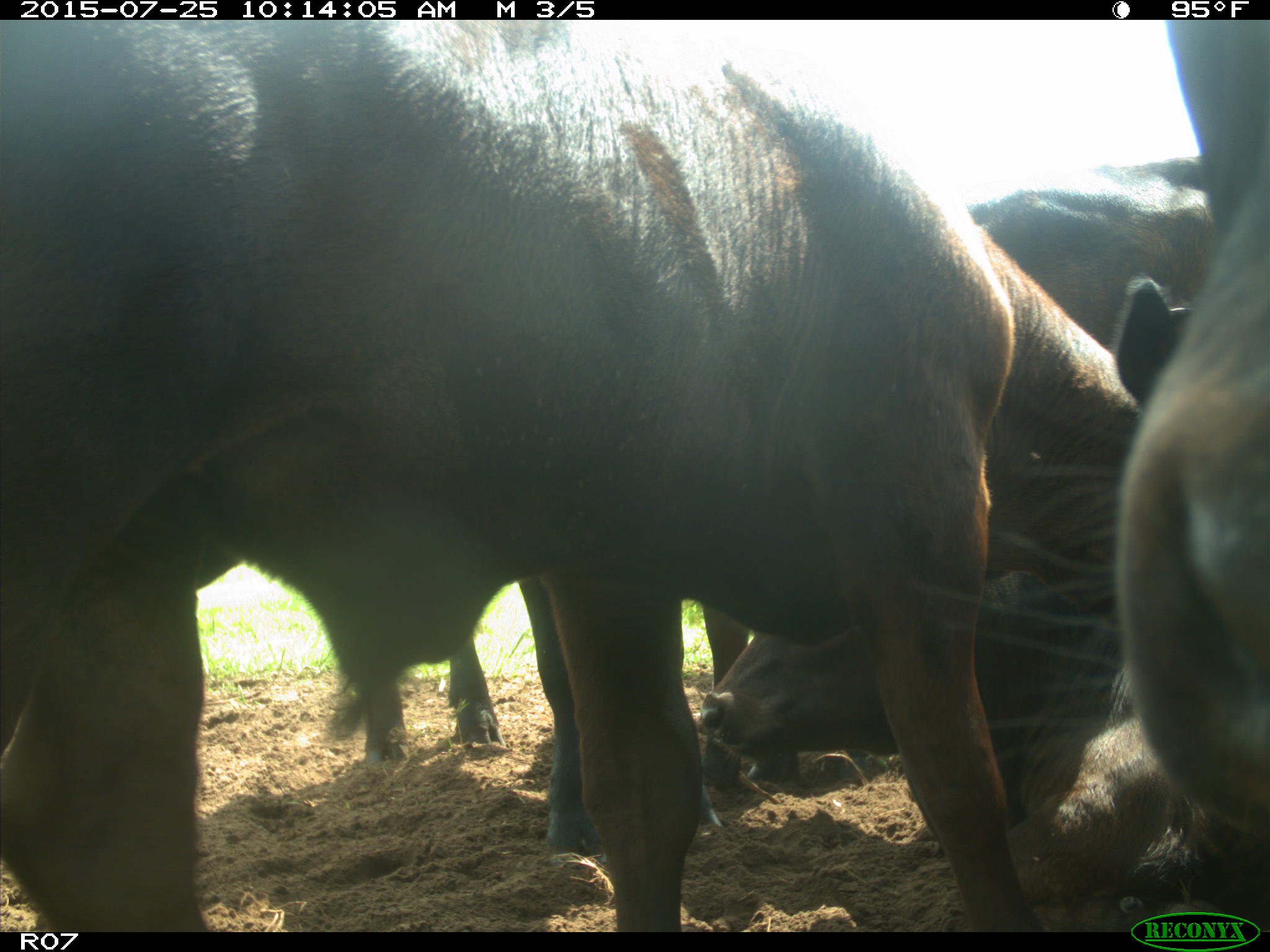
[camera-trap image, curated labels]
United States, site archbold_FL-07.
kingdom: Animalia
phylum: Chordata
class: Mammalia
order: Artiodactyla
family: Bovidae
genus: Bos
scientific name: Bos taurus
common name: domestic cow